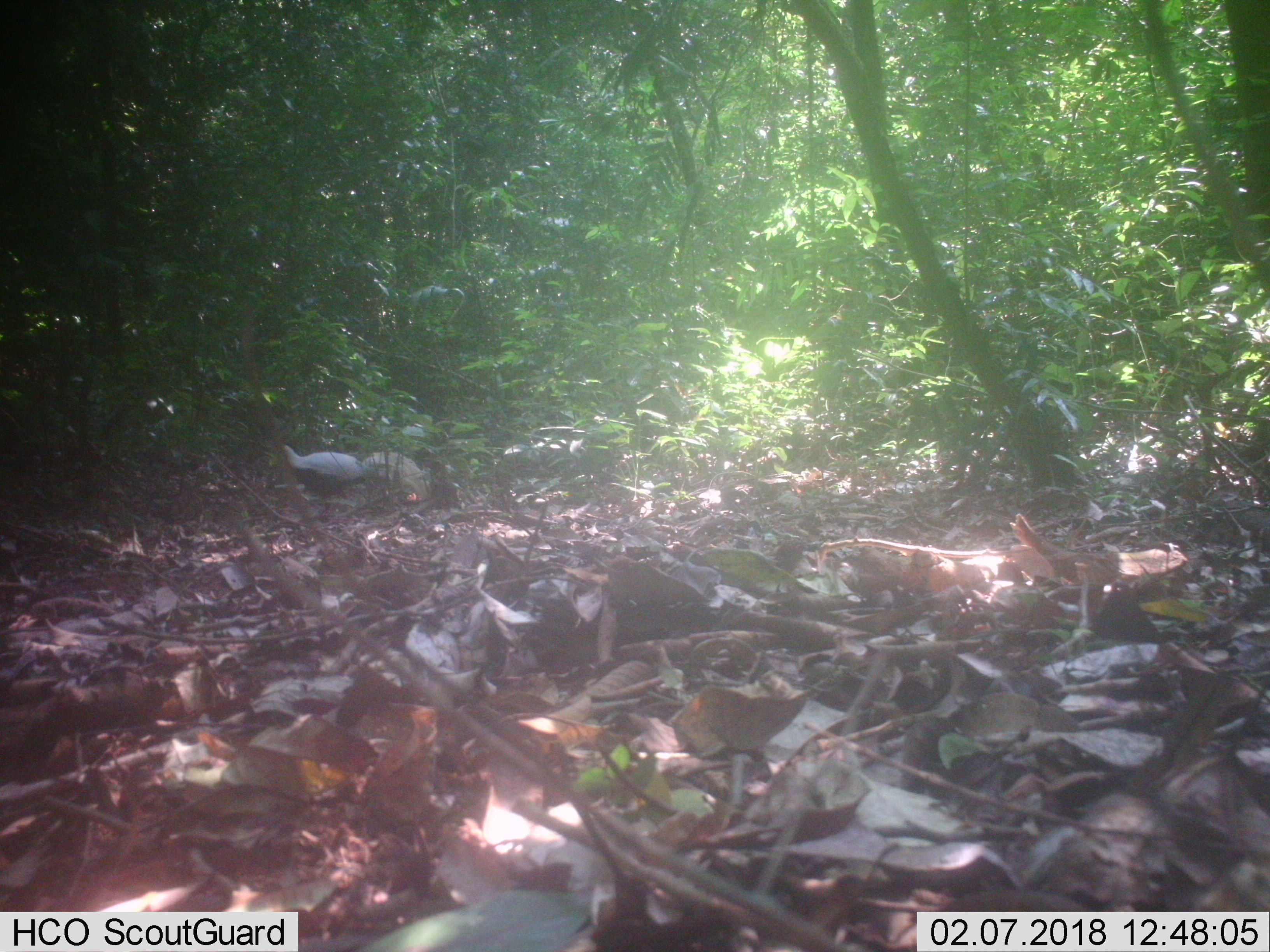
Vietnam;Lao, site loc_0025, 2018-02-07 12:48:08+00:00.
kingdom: Animalia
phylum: Chordata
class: Aves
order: Galliformes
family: Phasianidae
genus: Lophura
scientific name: Lophura nycthemera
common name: silver pheasant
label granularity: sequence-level